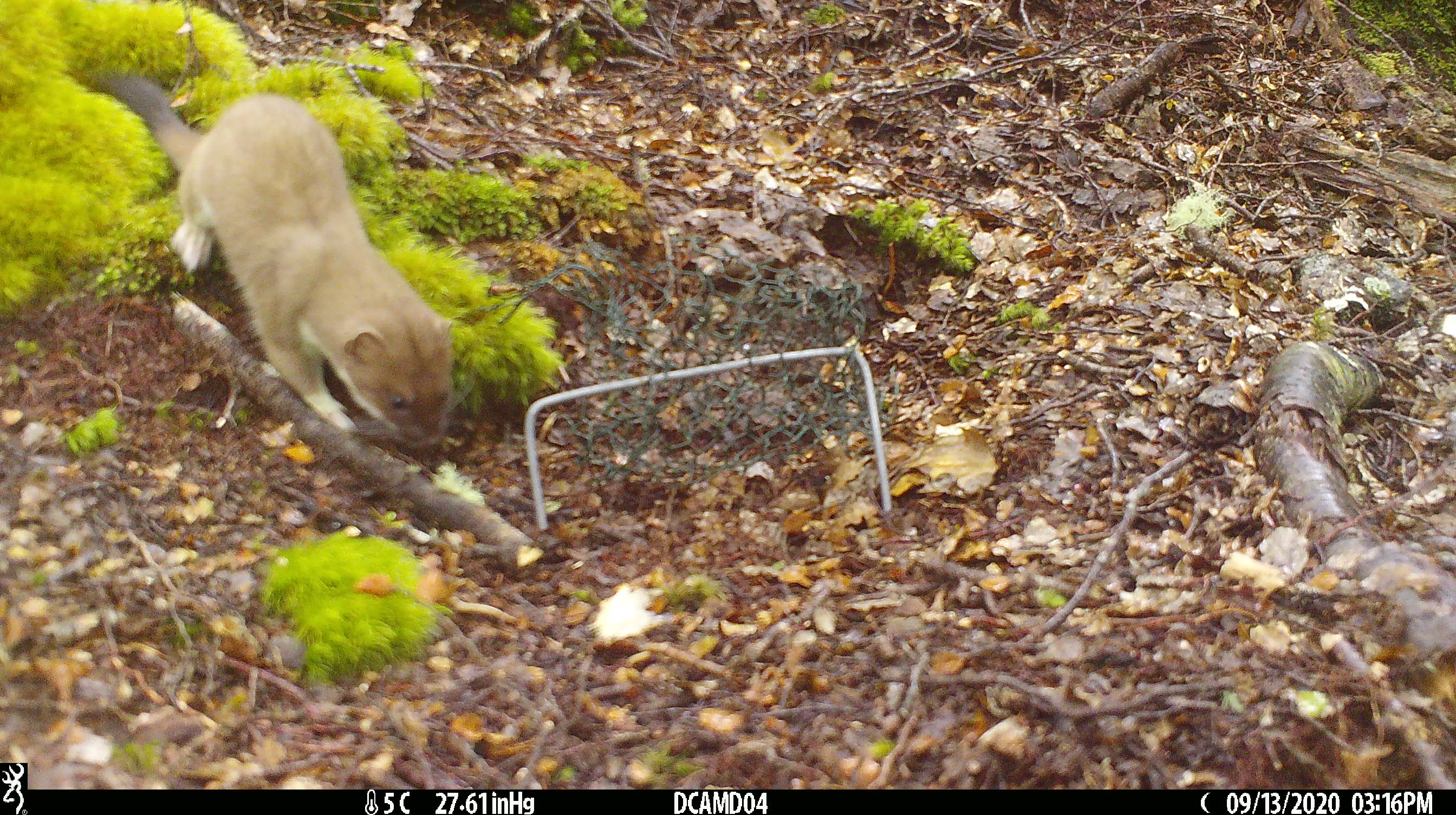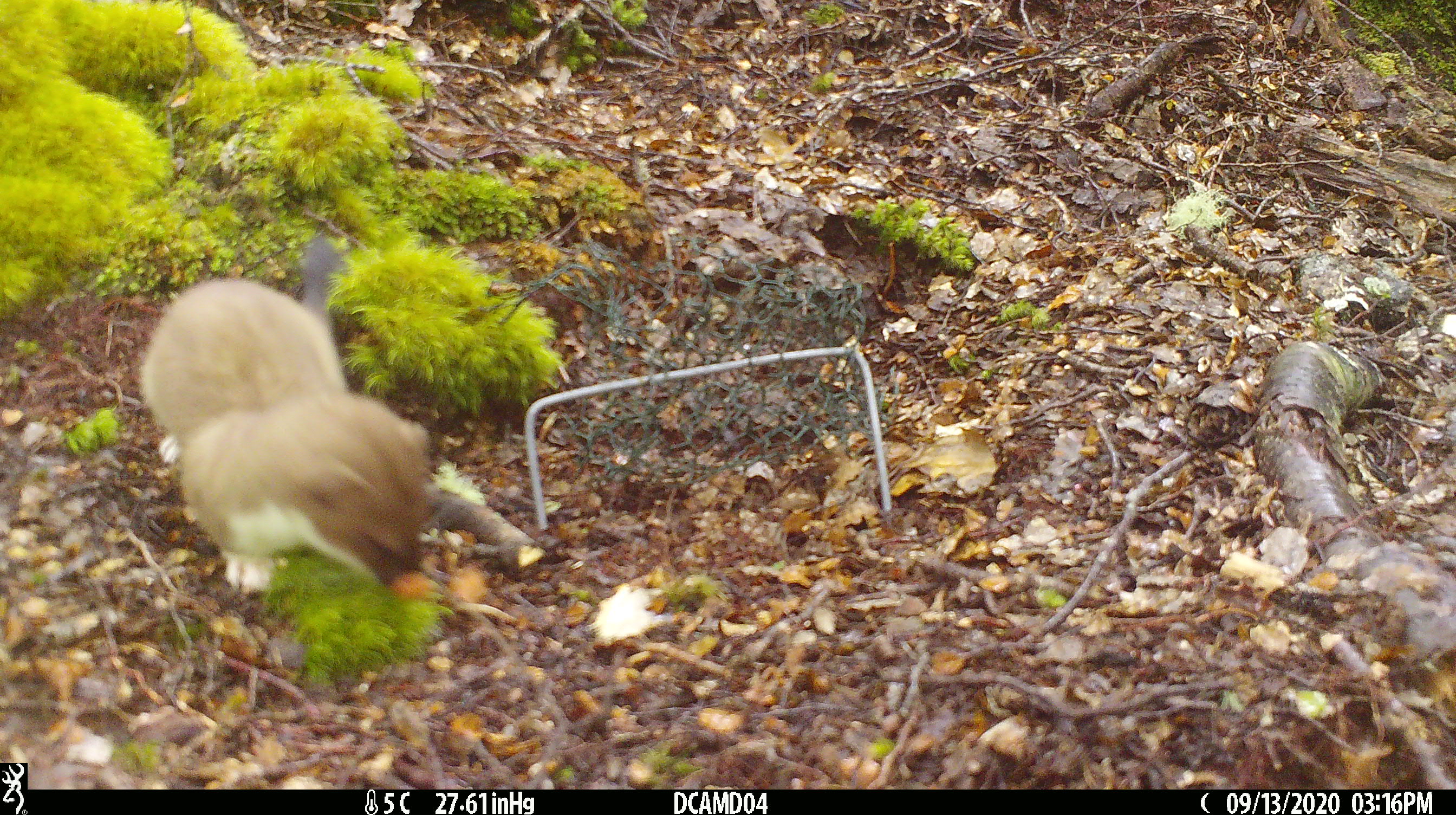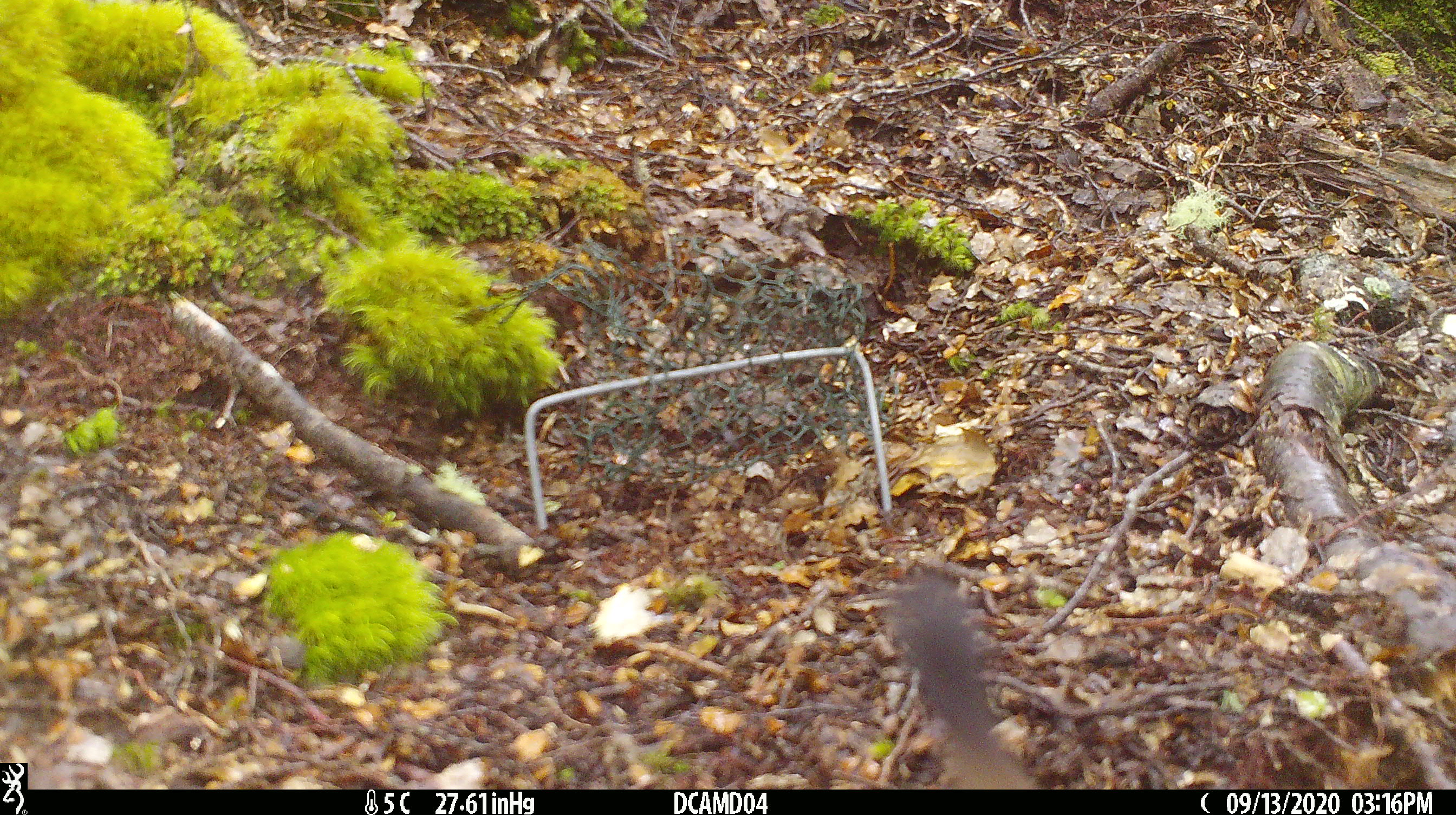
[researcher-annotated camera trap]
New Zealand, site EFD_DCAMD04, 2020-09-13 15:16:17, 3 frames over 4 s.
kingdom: Animalia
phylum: Chordata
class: Mammalia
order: Carnivora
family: Mustelidae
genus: Mustela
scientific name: Mustela erminea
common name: stoat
Stoat (Mustela erminea).